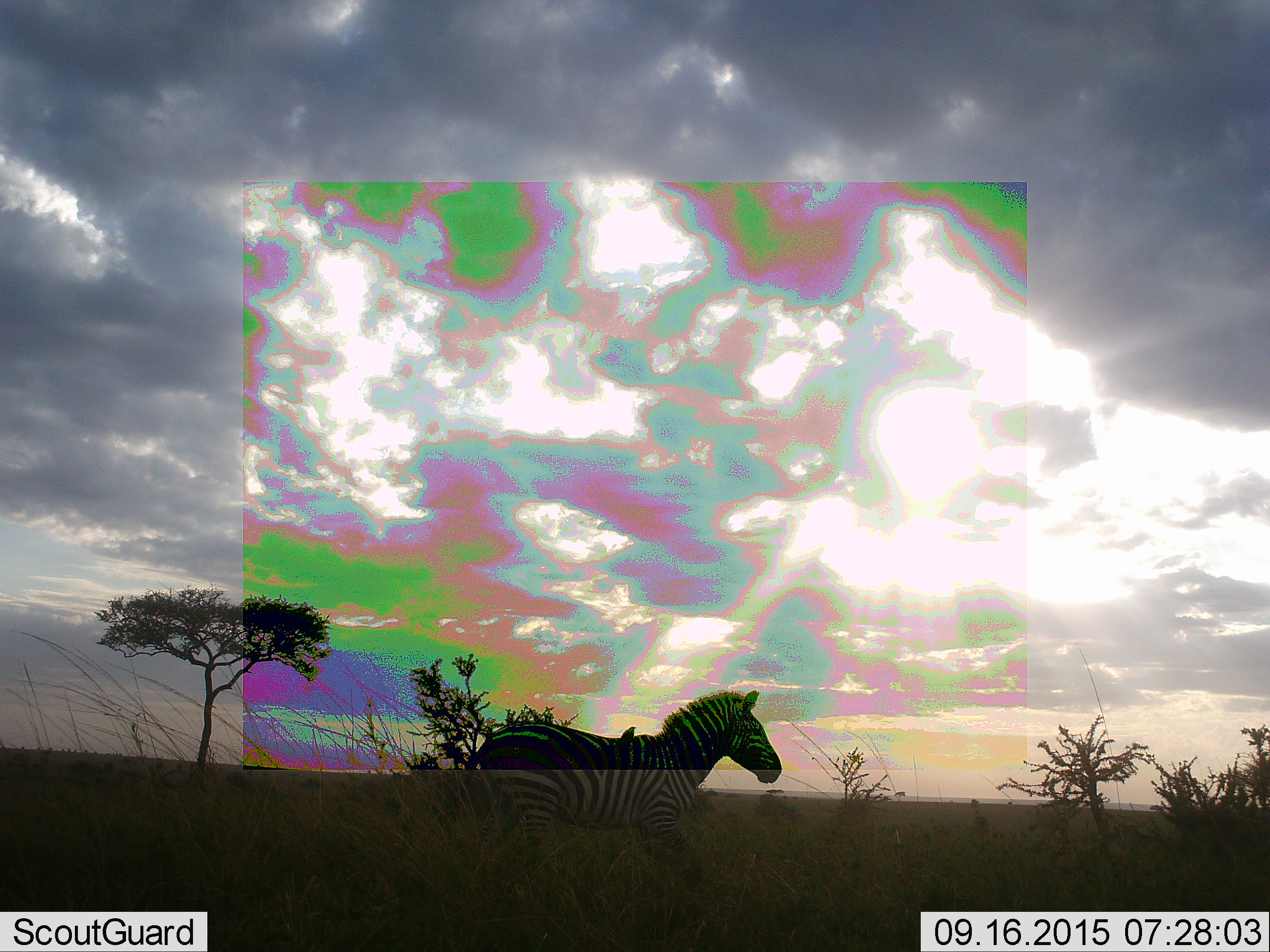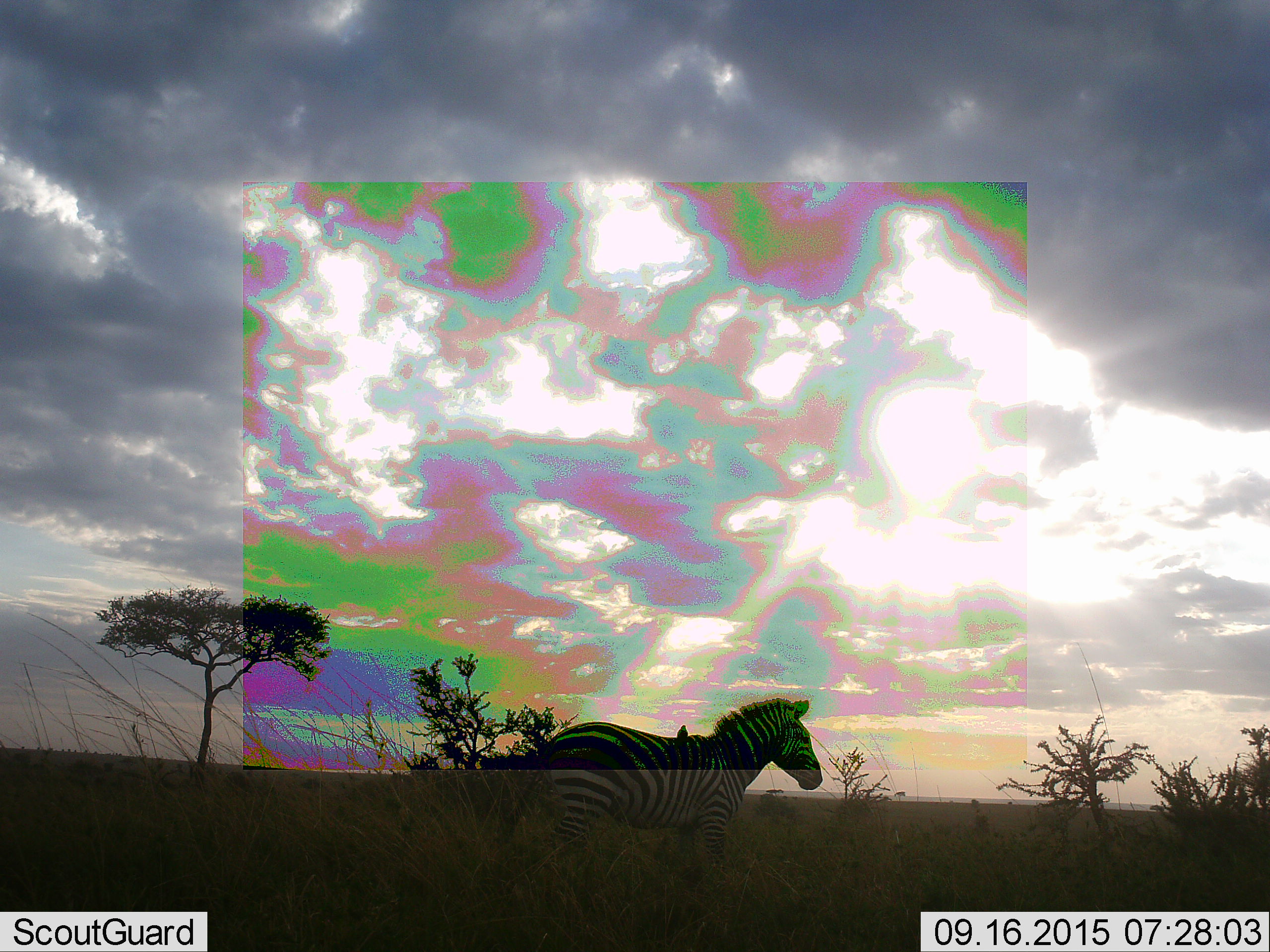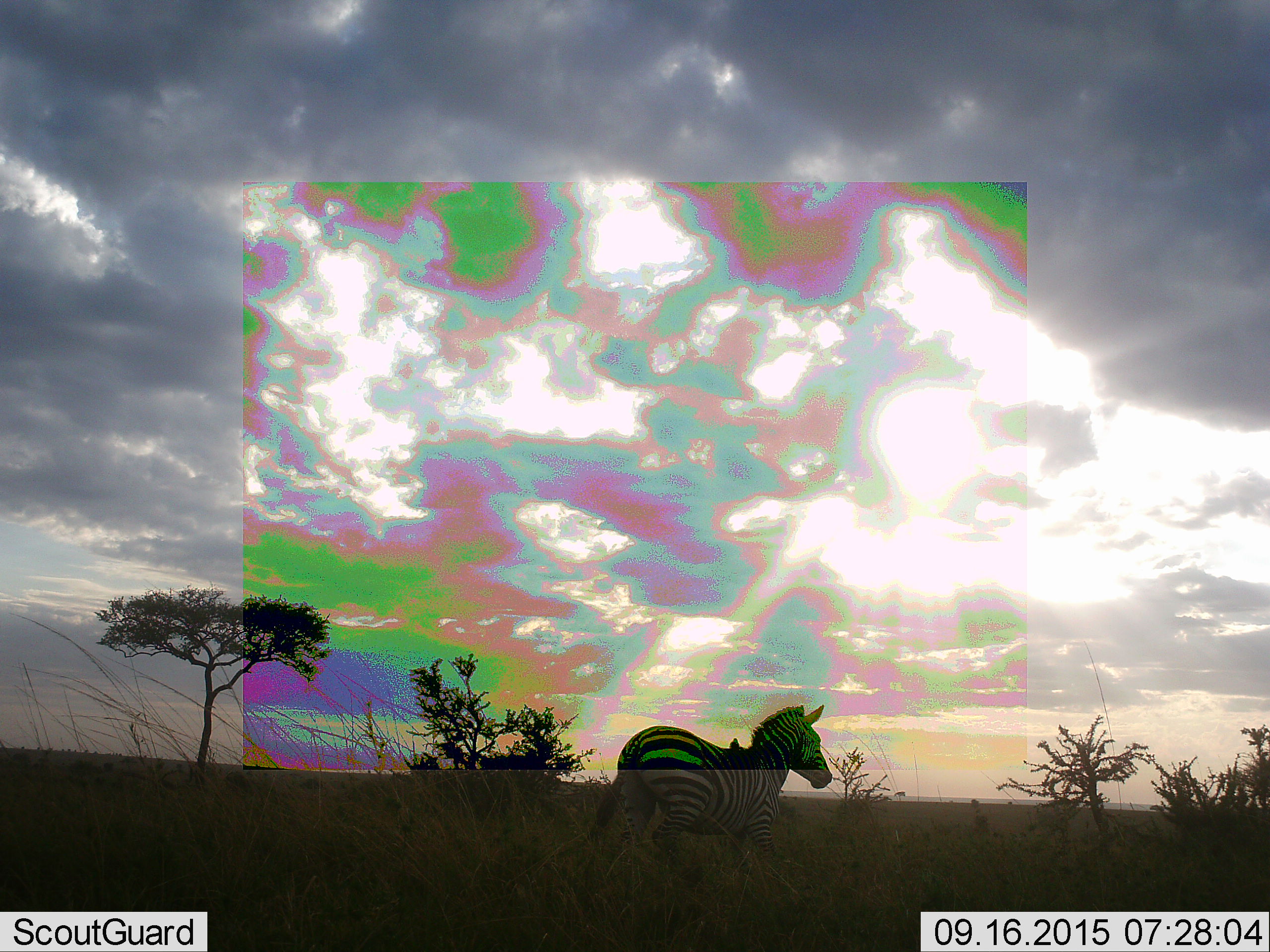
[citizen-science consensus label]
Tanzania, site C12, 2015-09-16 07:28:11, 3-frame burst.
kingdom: Animalia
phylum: Chordata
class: Mammalia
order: Perissodactyla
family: Equidae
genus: Equus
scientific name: Equus quagga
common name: plains zebra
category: zebra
Zebra (plains zebra) (Equus quagga), count 1. Behavior (volunteer vote fractions): standing 13%, resting 0%, moving 87%, interacting 0%. Young present (vote fraction): 0%. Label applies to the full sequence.